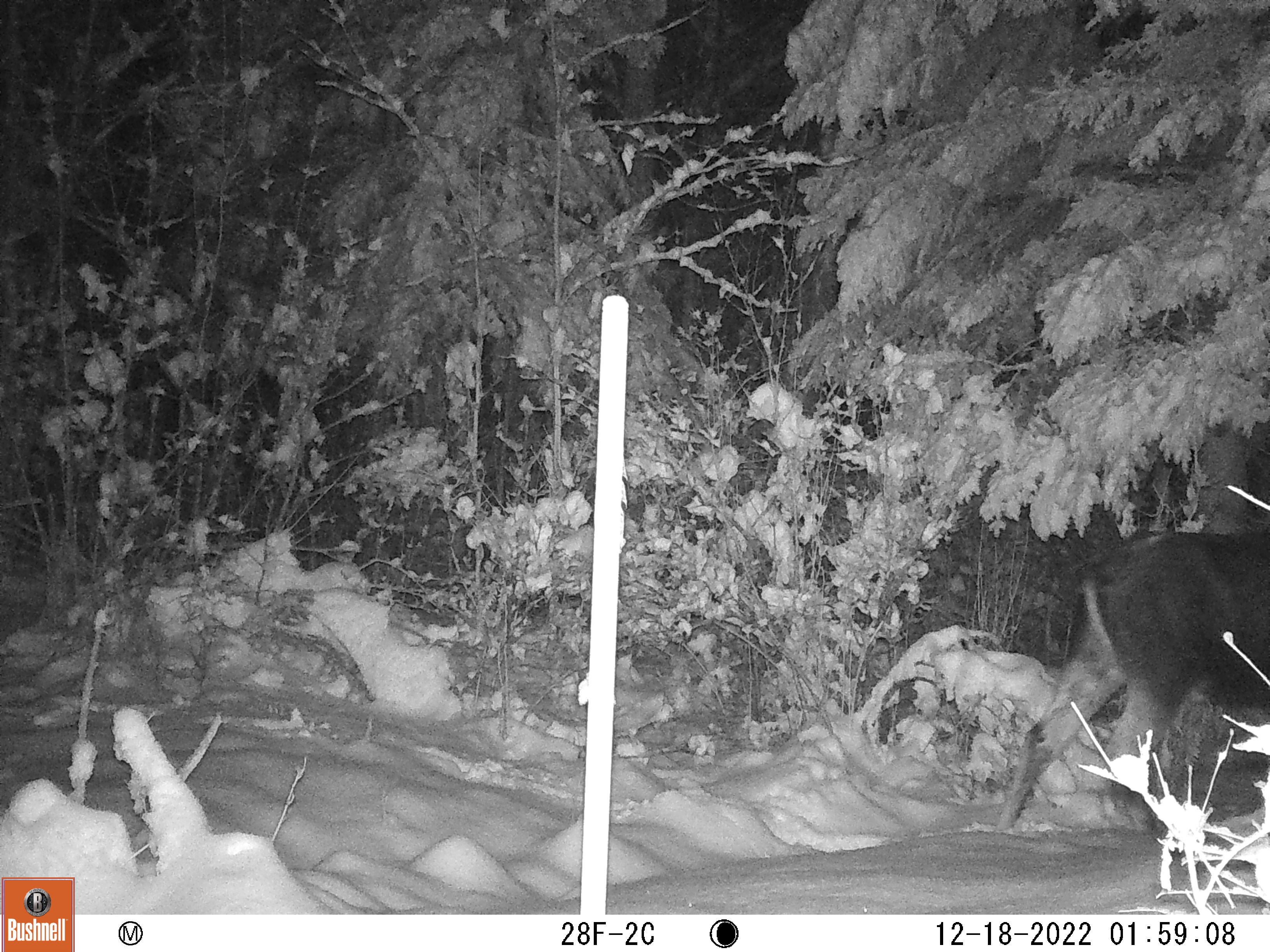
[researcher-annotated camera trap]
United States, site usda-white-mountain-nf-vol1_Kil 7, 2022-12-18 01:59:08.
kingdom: Animalia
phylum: Chordata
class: Mammalia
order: Artiodactyla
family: Cervidae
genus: Alces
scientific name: Alces alces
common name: moose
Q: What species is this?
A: Moose (Alces alces).